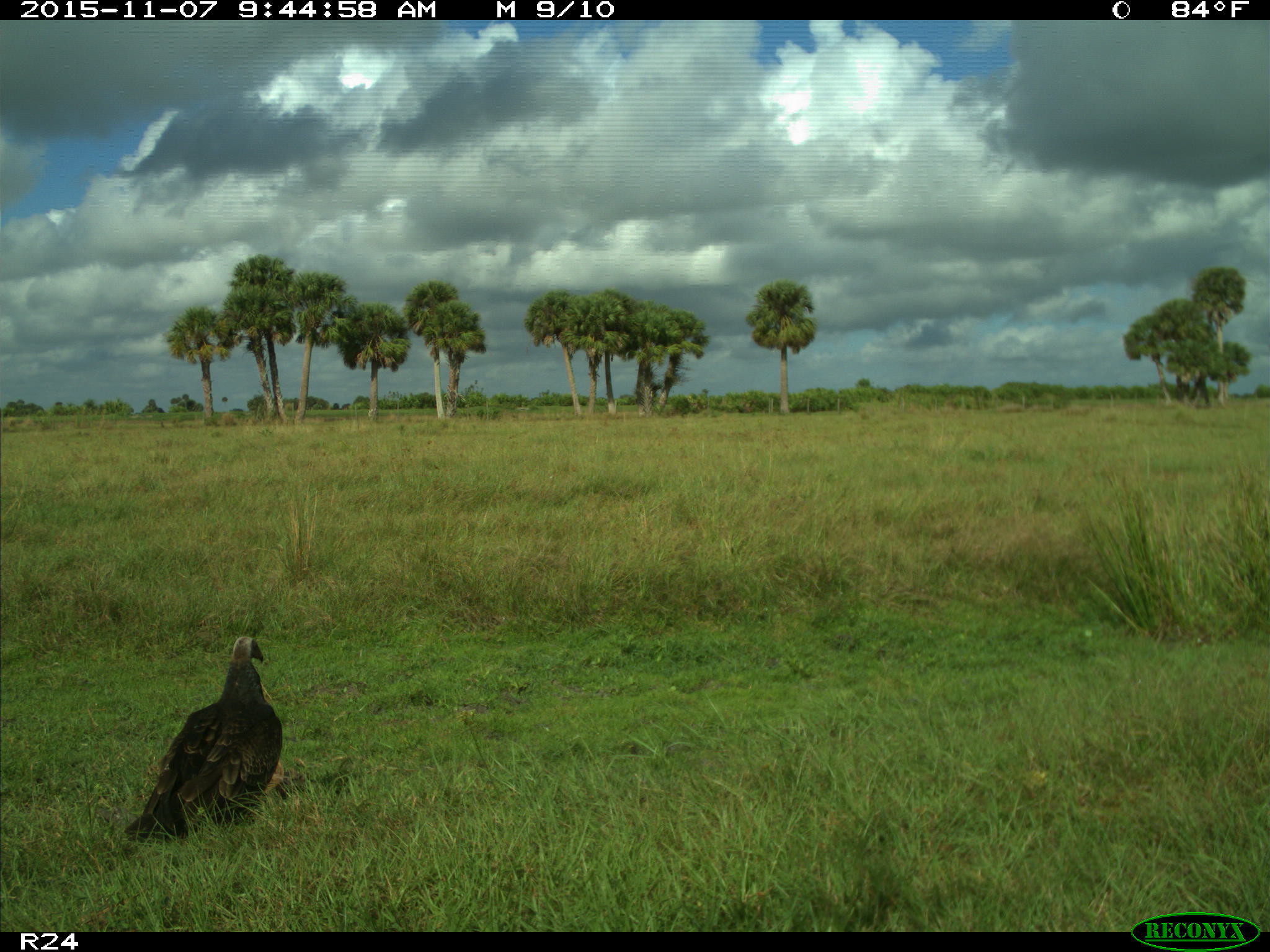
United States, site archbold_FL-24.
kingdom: Animalia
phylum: Chordata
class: Aves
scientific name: Aves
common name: birds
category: unidentified bird